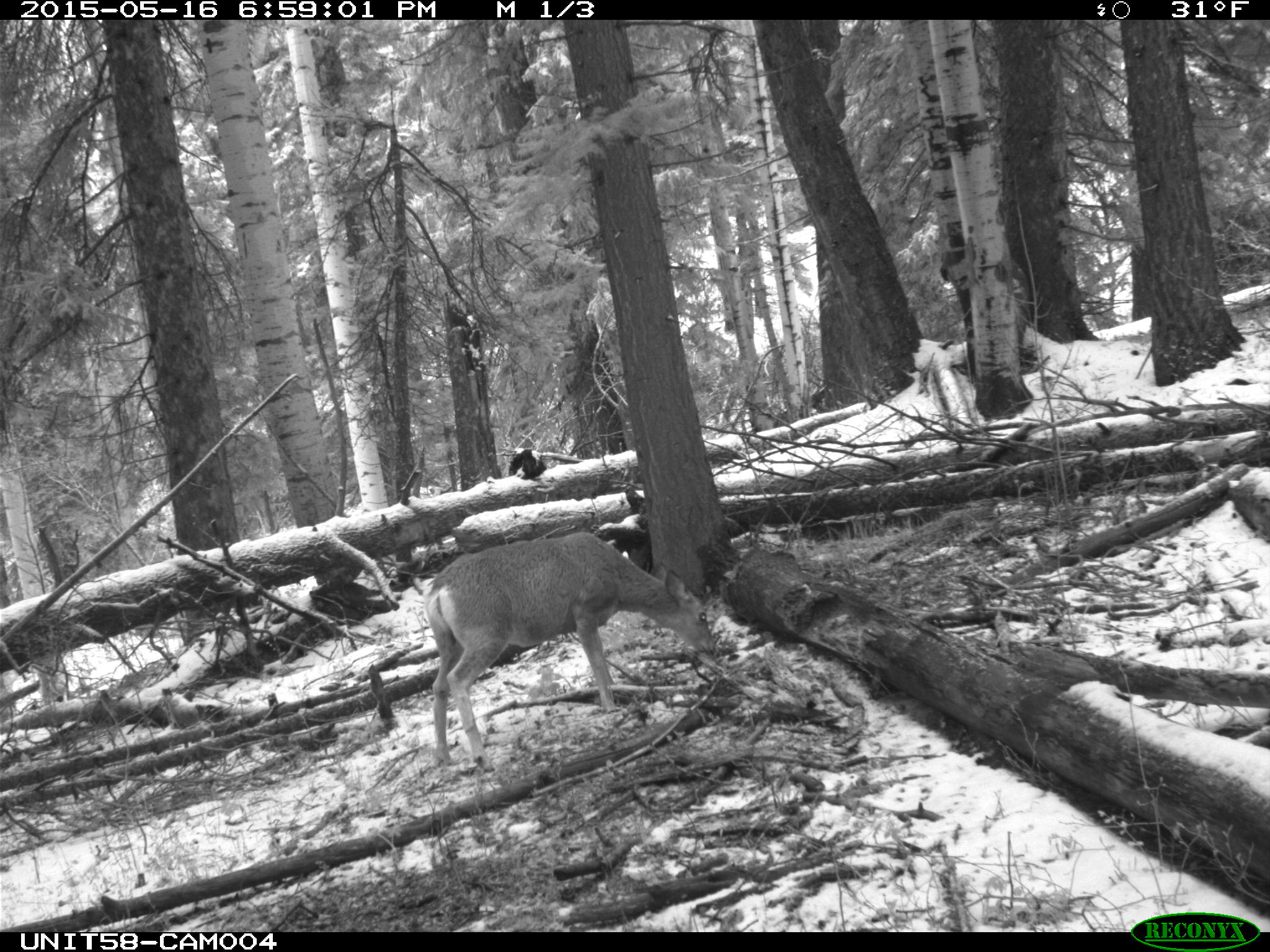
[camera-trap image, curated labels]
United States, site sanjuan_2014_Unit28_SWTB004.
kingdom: Animalia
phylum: Chordata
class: Mammalia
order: Artiodactyla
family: Cervidae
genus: Odocoileus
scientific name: Odocoileus hemionus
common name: mule deer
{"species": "Odocoileus hemionus (mule deer)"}